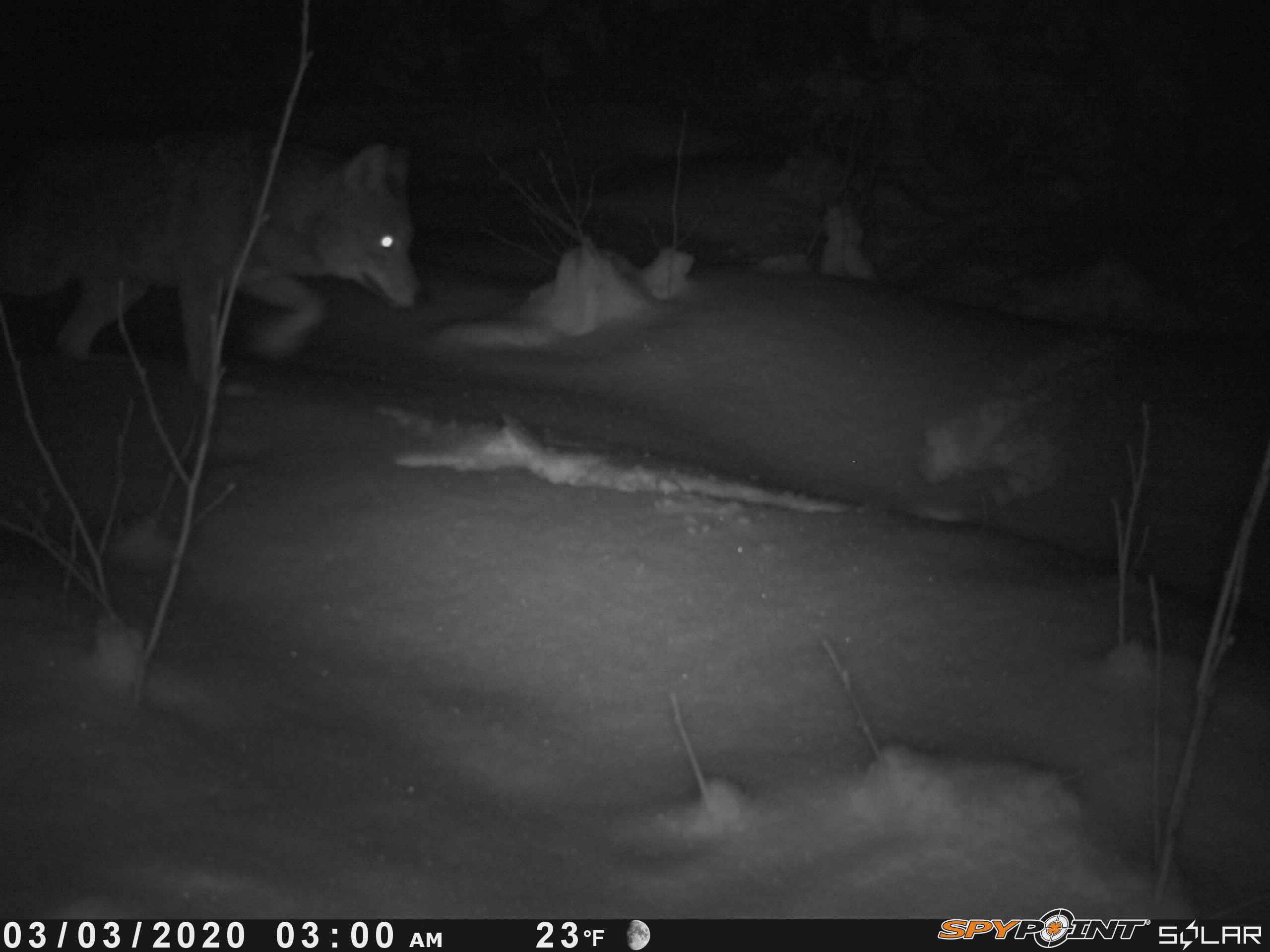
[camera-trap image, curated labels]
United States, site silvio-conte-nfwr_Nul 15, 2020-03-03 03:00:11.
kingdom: Animalia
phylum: Chordata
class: Mammalia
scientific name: Mammalia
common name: mammal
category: mammal sp.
Mammal sp. (mammal) (Mammalia).